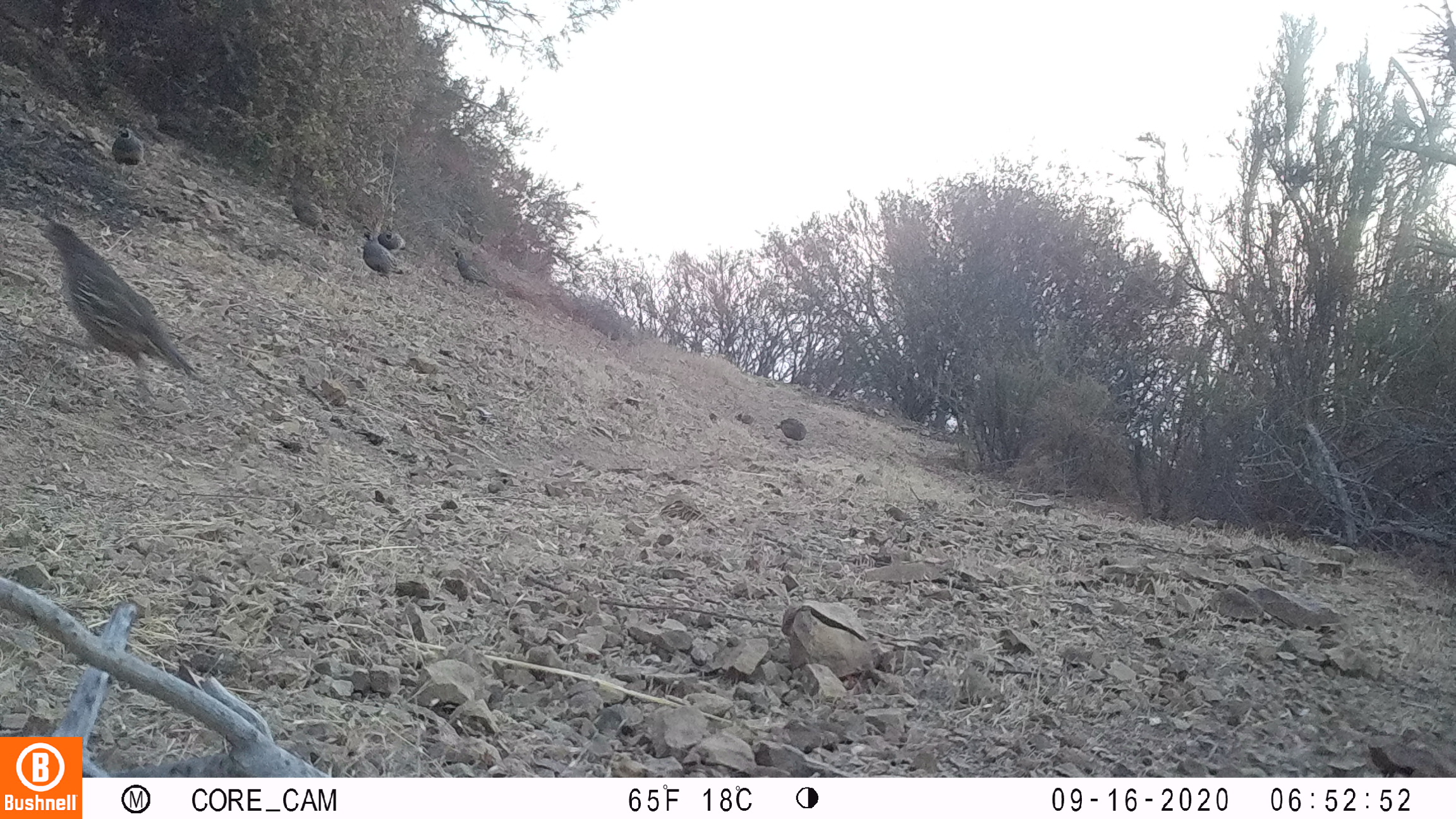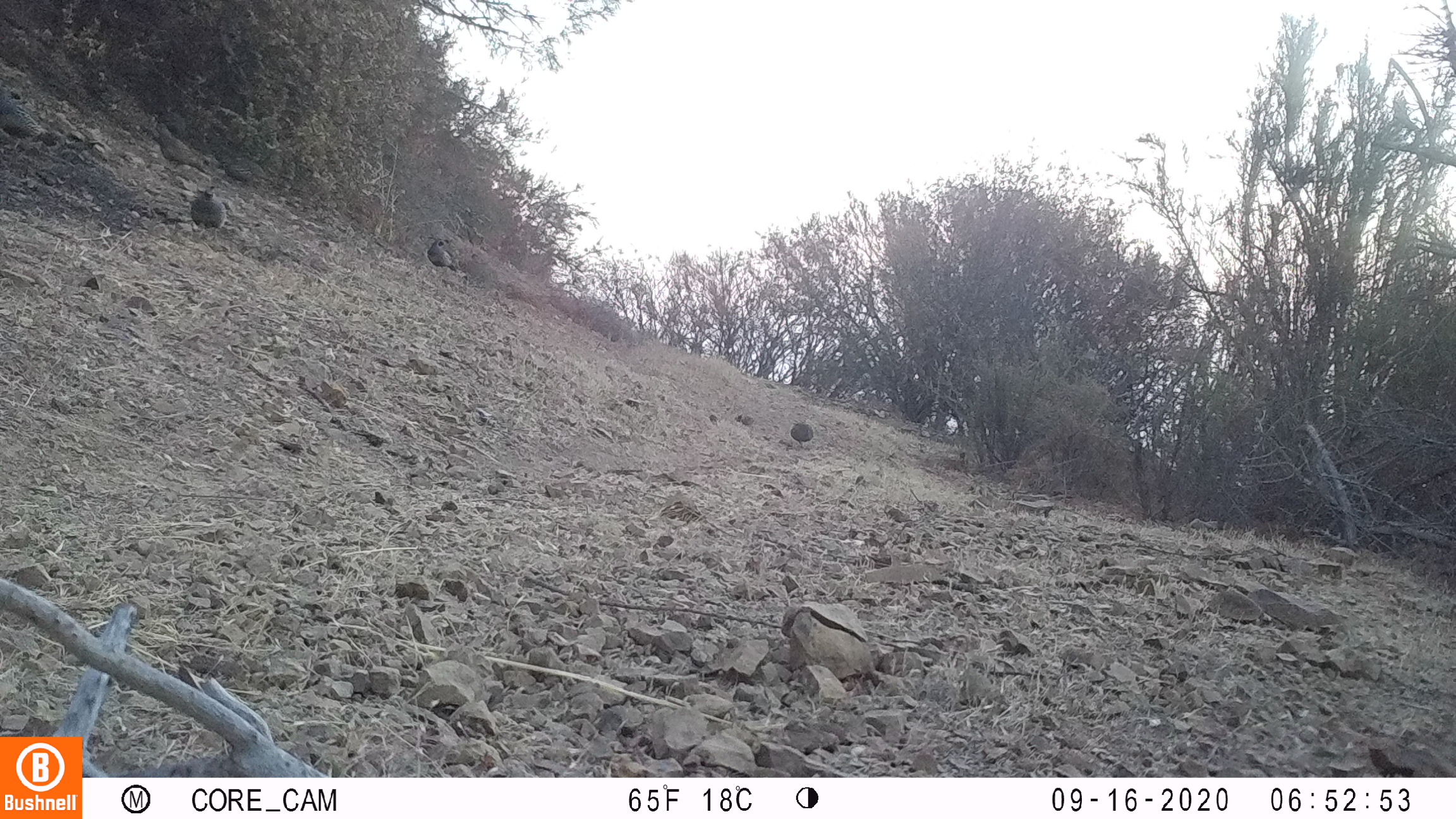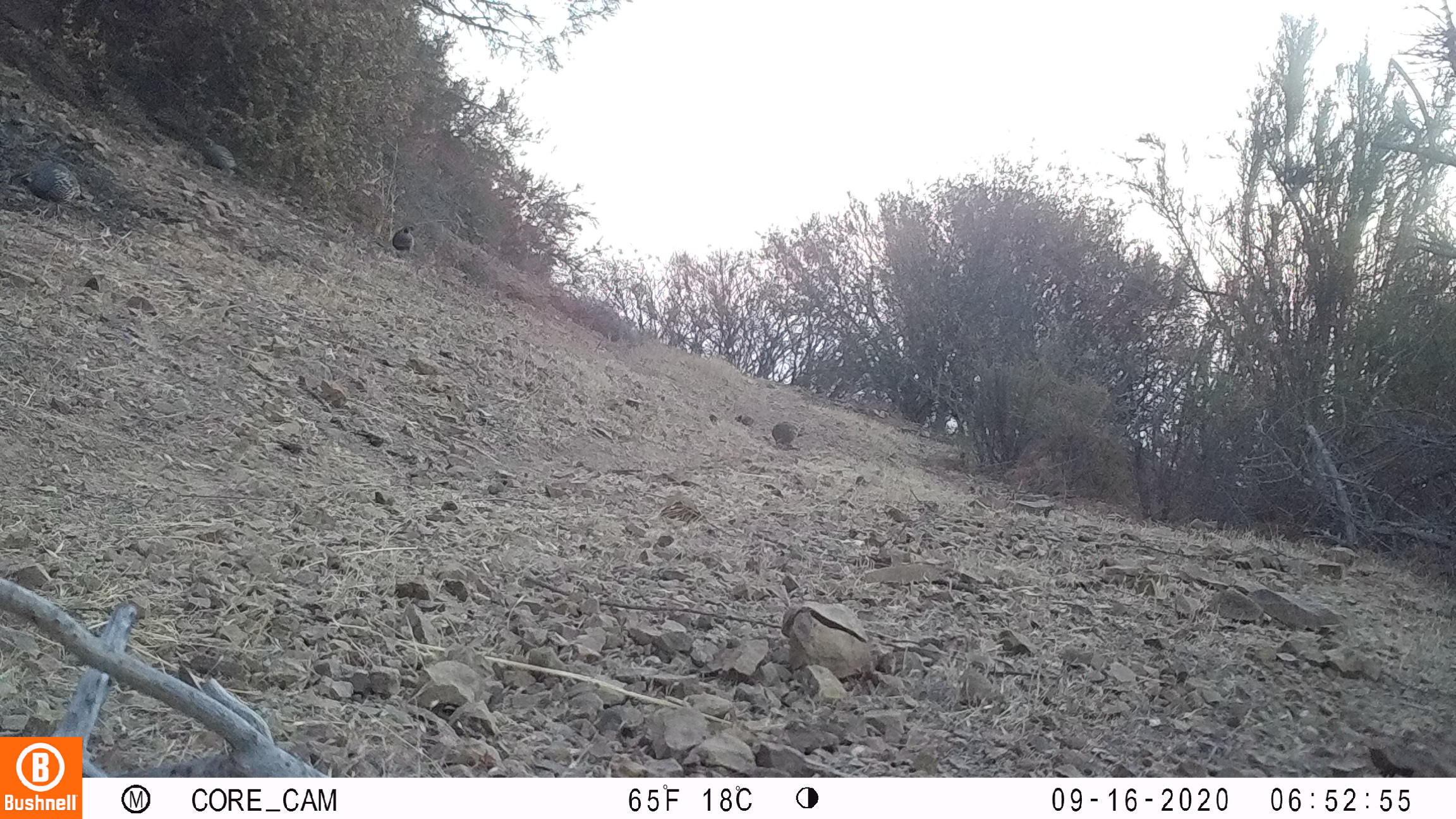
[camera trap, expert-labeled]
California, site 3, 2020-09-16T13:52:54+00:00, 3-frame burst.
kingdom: Animalia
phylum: Chordata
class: Aves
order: Galliformes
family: Odontophoridae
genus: Callipepla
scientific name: Callipepla californica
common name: california quail